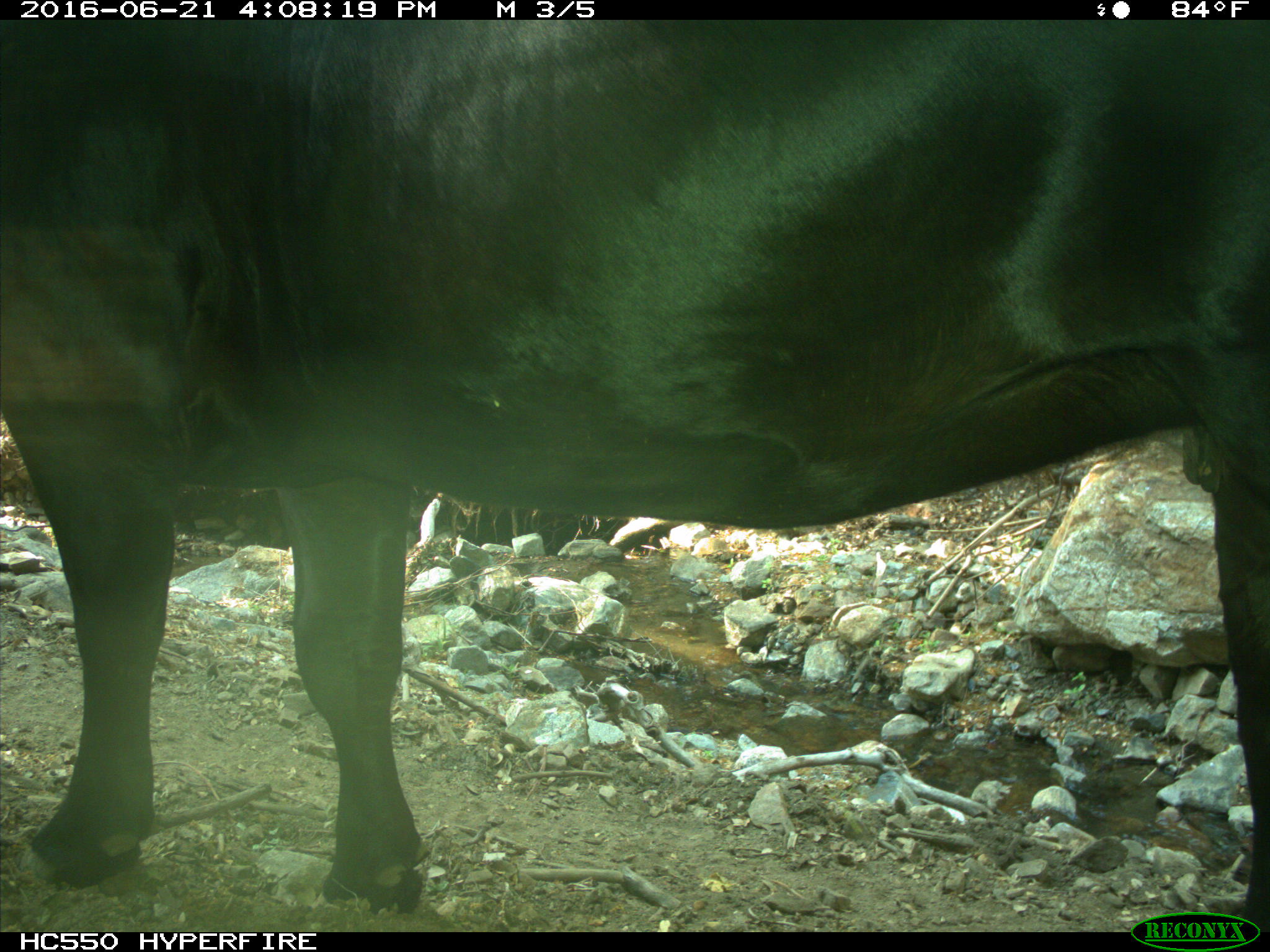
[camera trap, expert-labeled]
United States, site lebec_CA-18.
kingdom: Animalia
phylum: Chordata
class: Mammalia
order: Artiodactyla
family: Bovidae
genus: Bos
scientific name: Bos taurus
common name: domestic cow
Bos taurus (domestic cow).